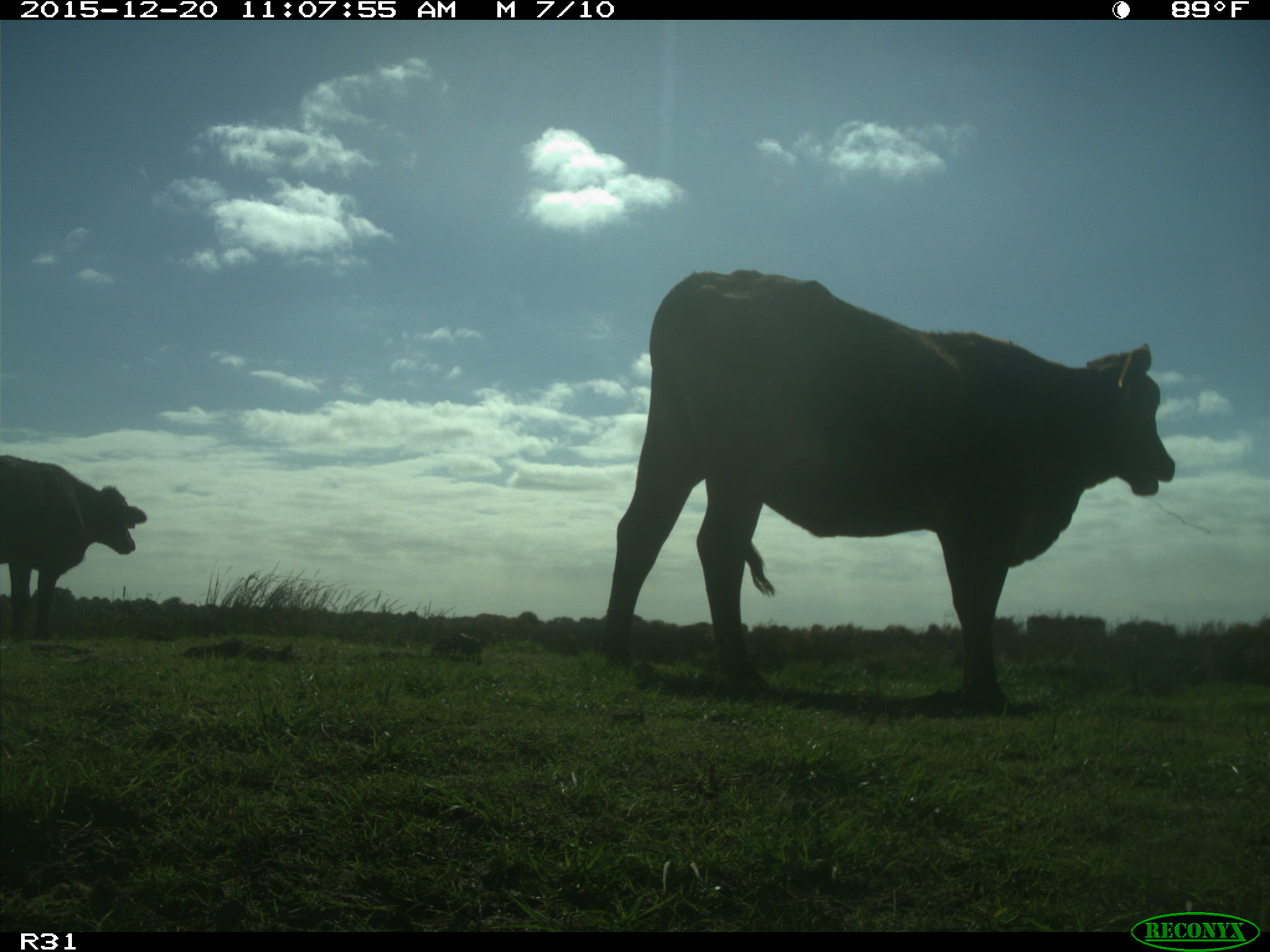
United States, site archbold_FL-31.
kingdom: Animalia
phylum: Chordata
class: Mammalia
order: Artiodactyla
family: Bovidae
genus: Bos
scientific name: Bos taurus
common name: domestic cow